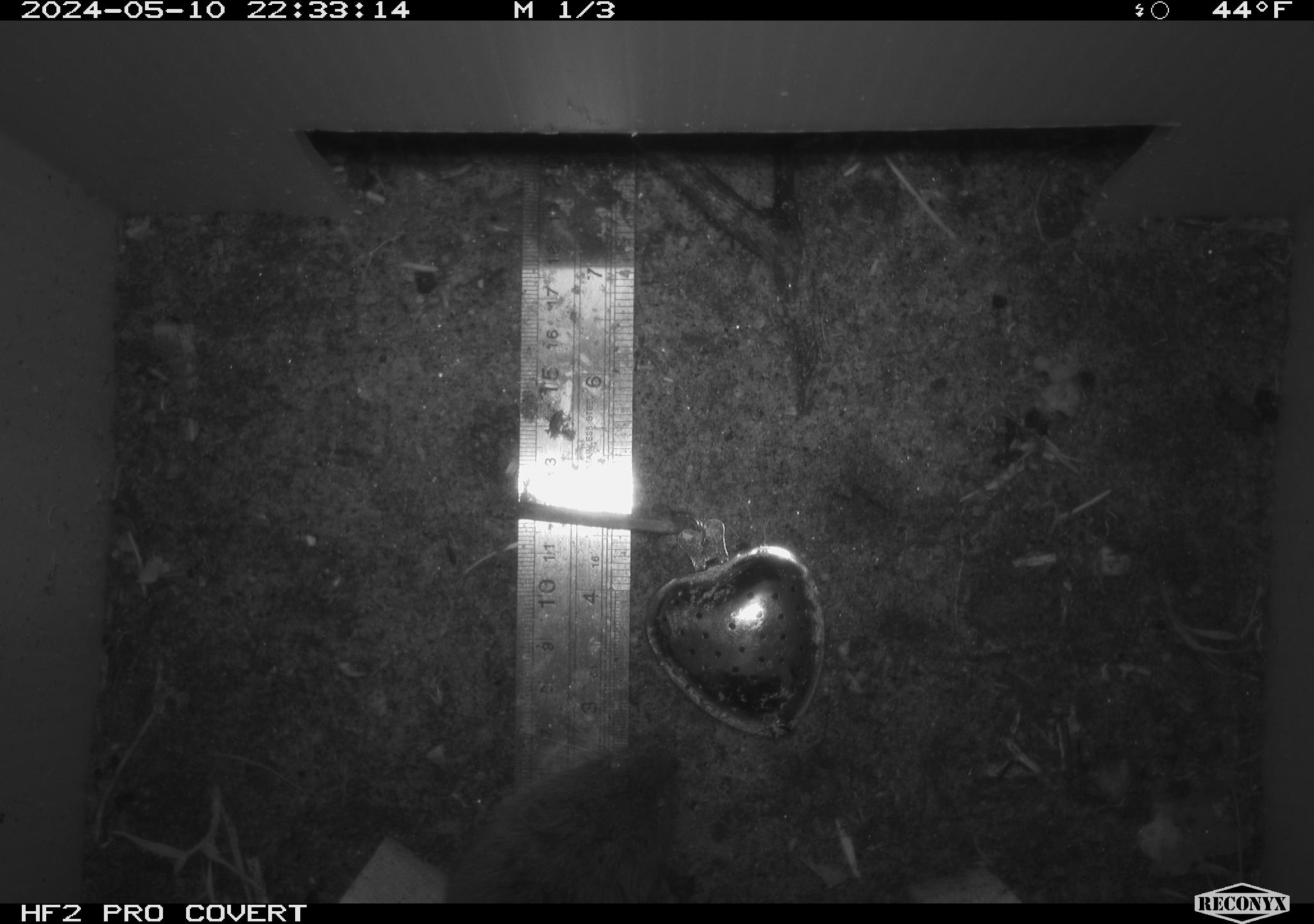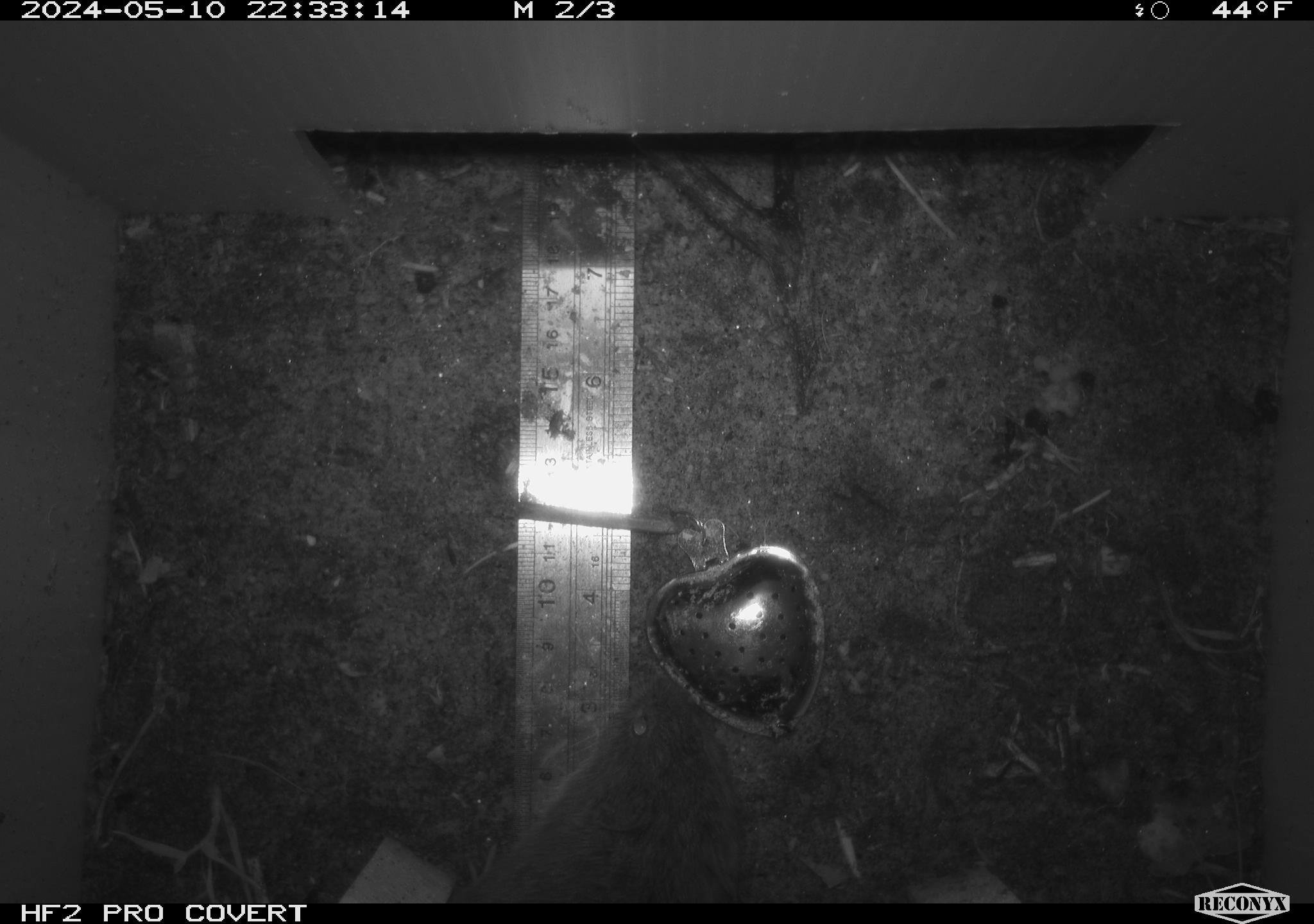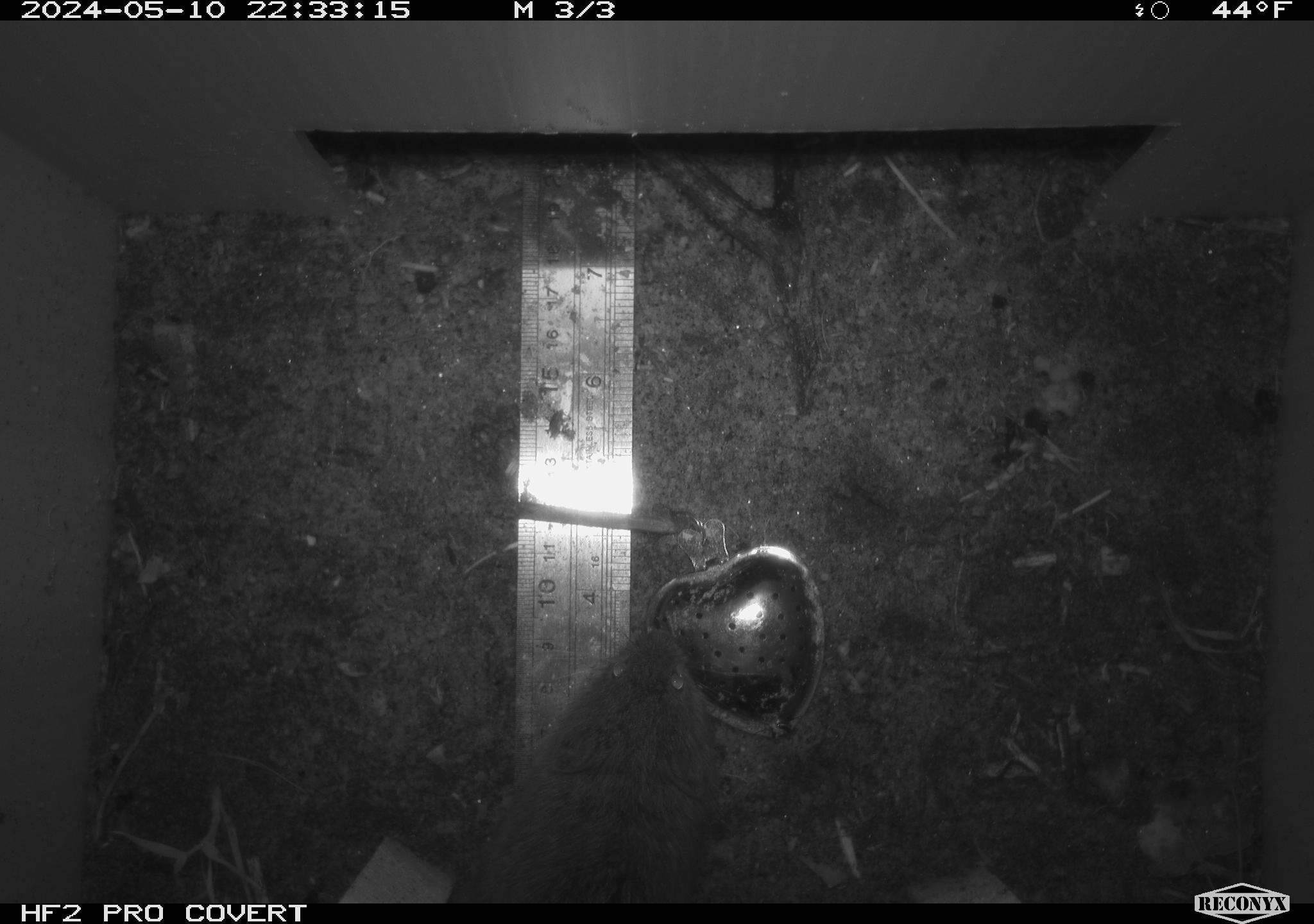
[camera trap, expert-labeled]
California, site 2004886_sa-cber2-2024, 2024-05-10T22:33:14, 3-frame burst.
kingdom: Animalia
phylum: Chordata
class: Mammalia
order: Rodentia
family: Cricetidae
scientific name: Arvicolinae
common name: voles, lemmings, and muskrats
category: arvicolinae subfamily